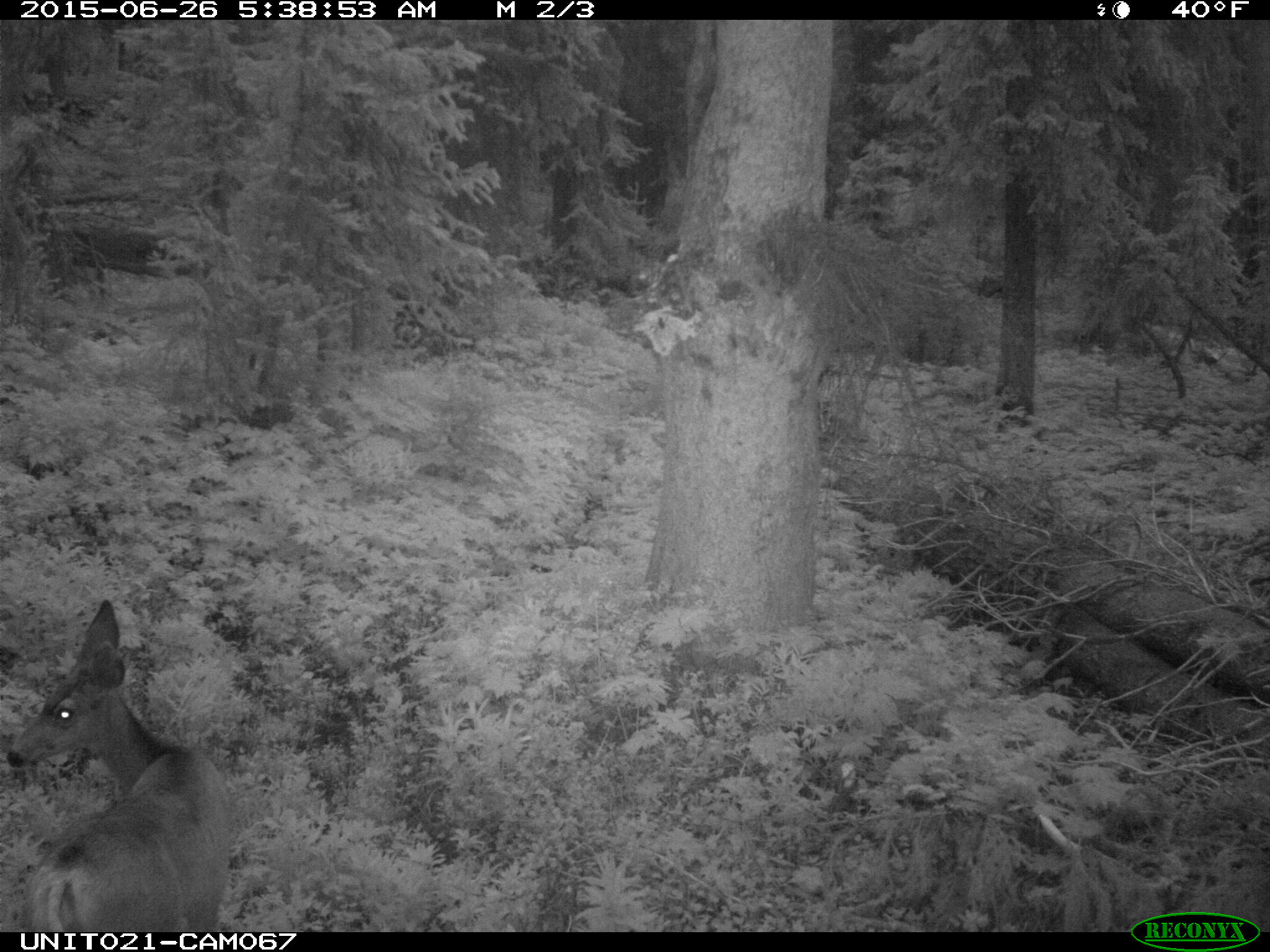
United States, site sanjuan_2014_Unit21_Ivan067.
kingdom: Animalia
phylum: Chordata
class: Mammalia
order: Artiodactyla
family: Cervidae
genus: Odocoileus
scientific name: Odocoileus hemionus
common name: mule deer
Odocoileus hemionus (mule deer).